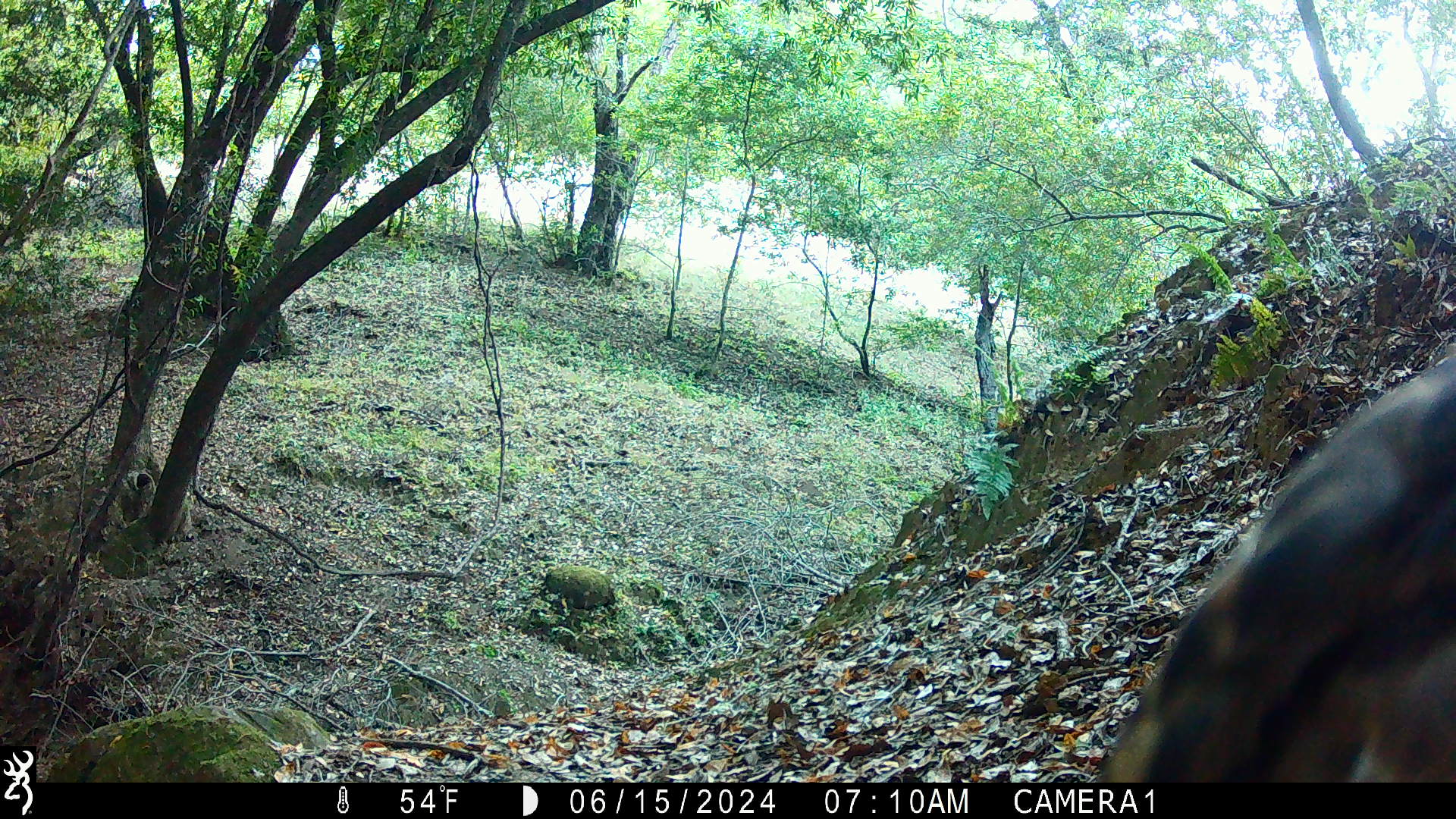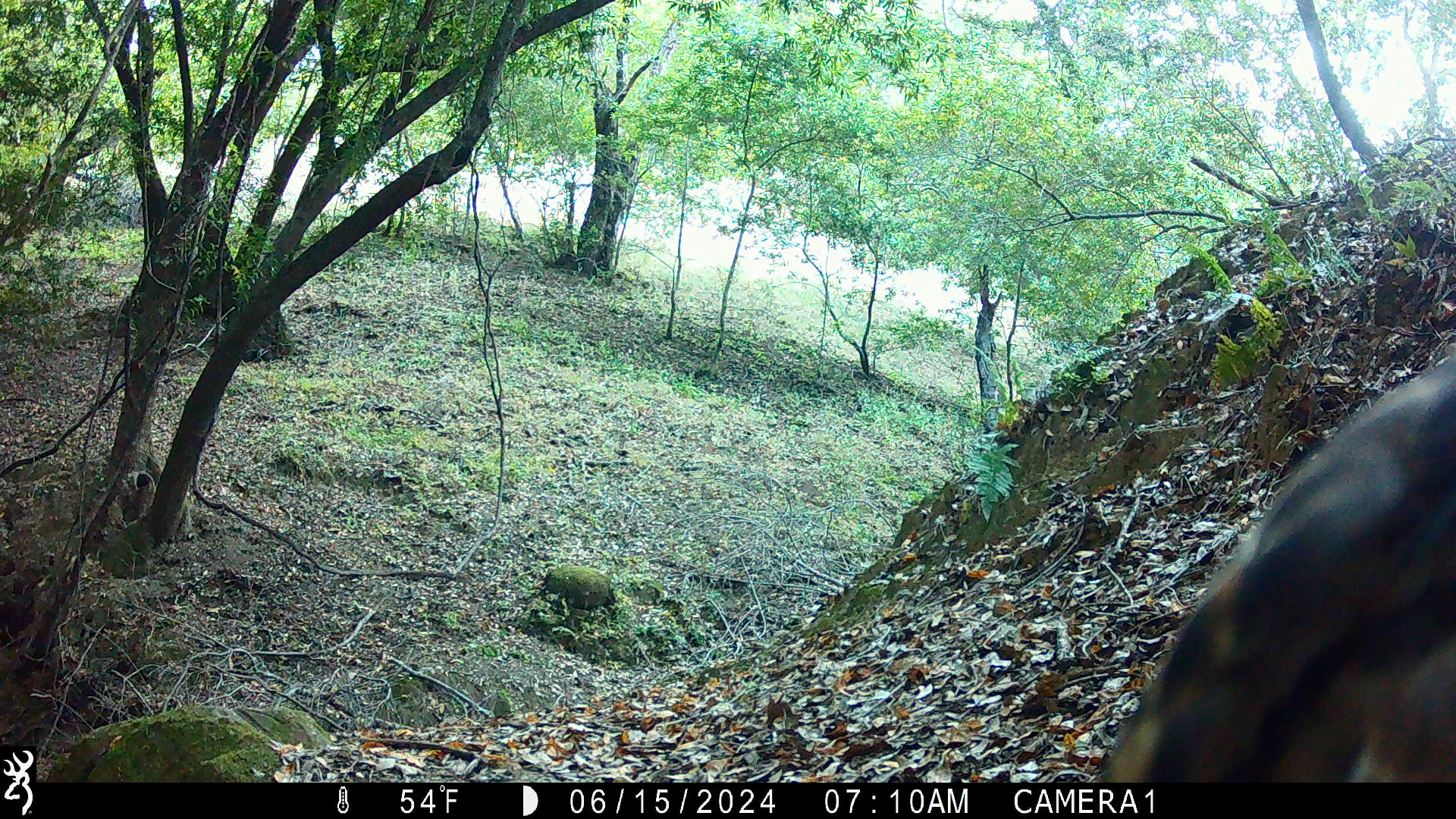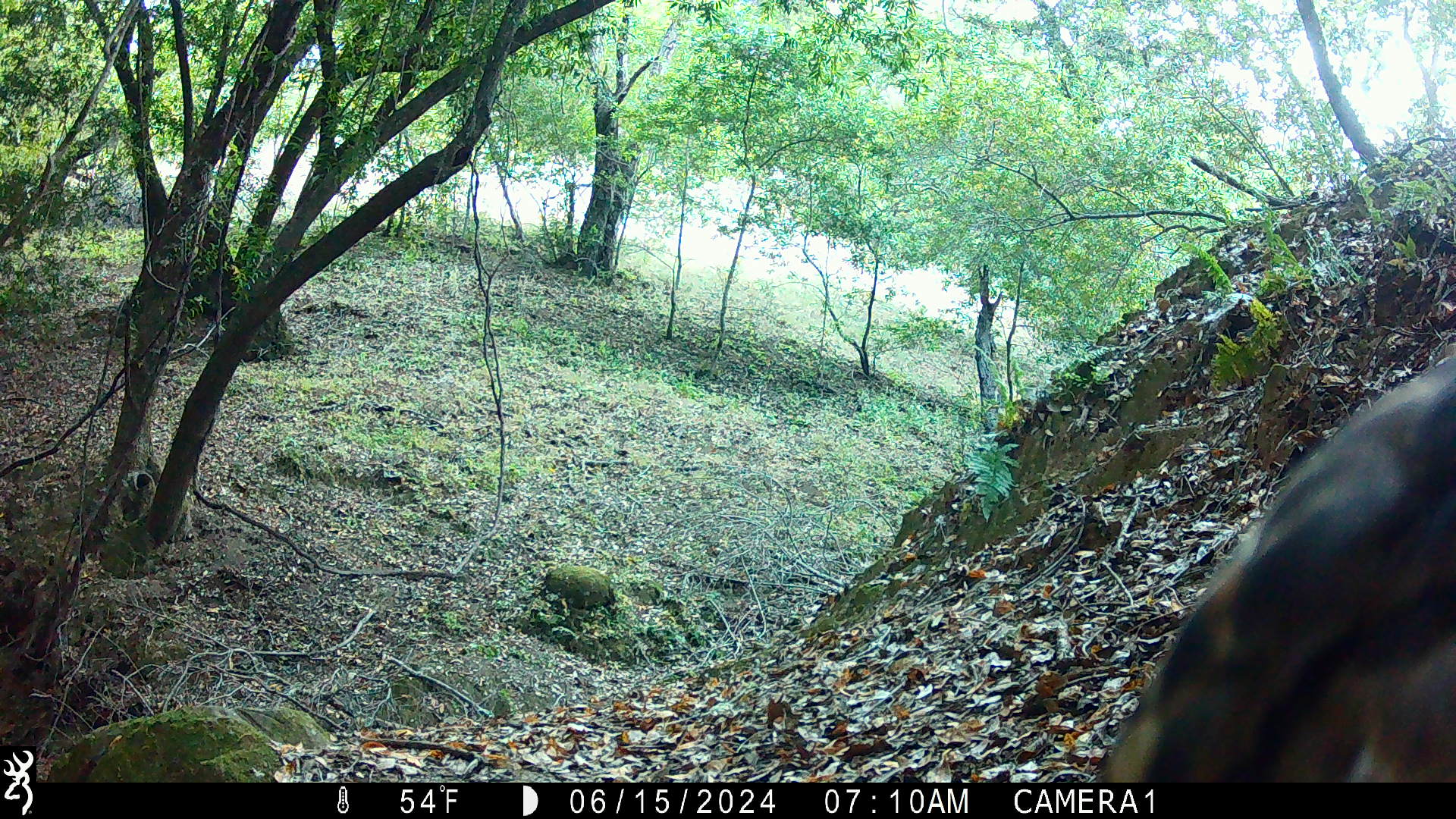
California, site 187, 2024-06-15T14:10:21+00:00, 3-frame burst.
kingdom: Animalia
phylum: Chordata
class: Aves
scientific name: Aves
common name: bird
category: unknown bird